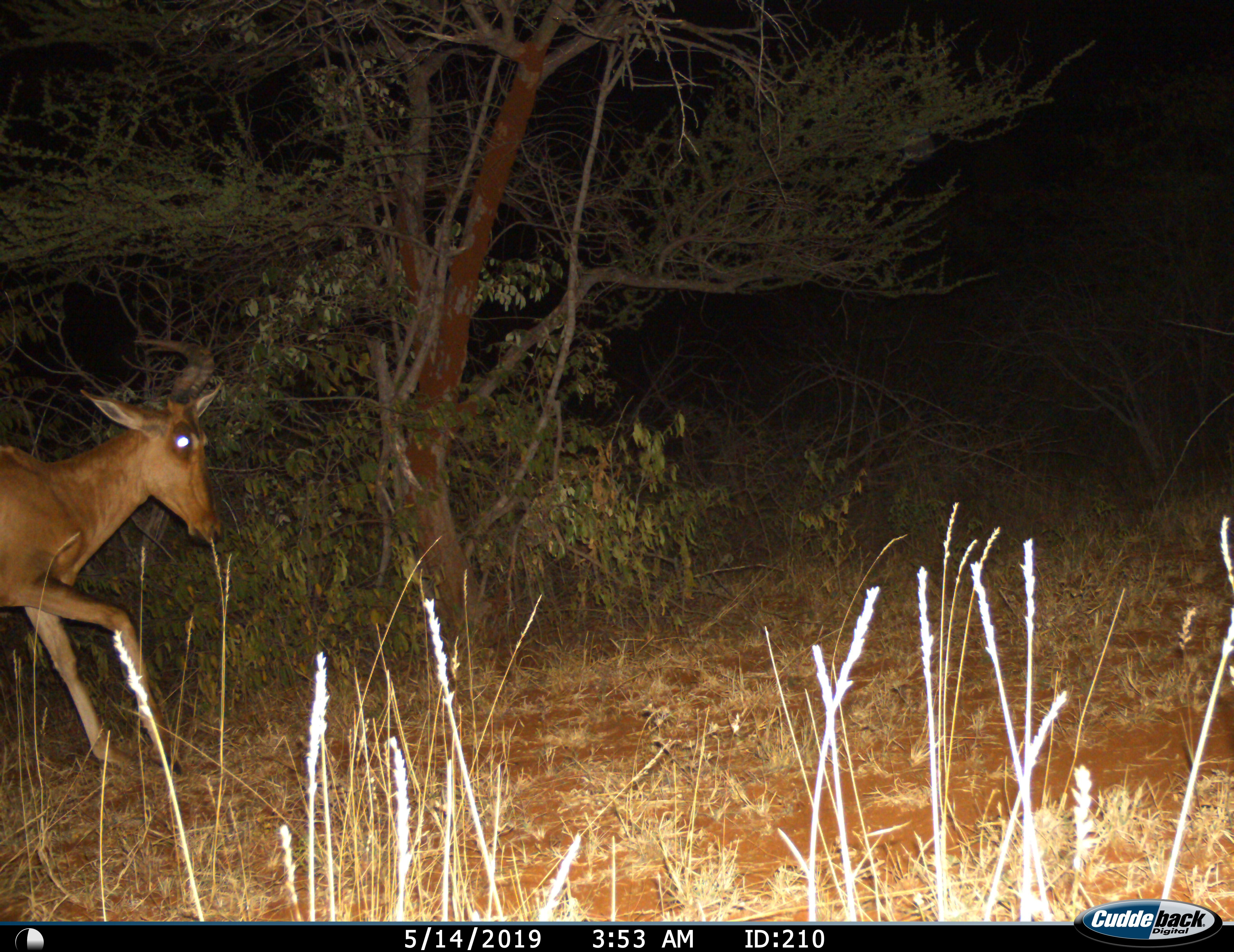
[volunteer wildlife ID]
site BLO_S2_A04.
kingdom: Animalia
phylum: Chordata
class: Mammalia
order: Artiodactyla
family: Bovidae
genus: Alcelaphus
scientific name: Alcelaphus buselaphus caama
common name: red hartebeest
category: hartebeestred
Hartebeestred (red hartebeest) (Alcelaphus buselaphus caama), count 1. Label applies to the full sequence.